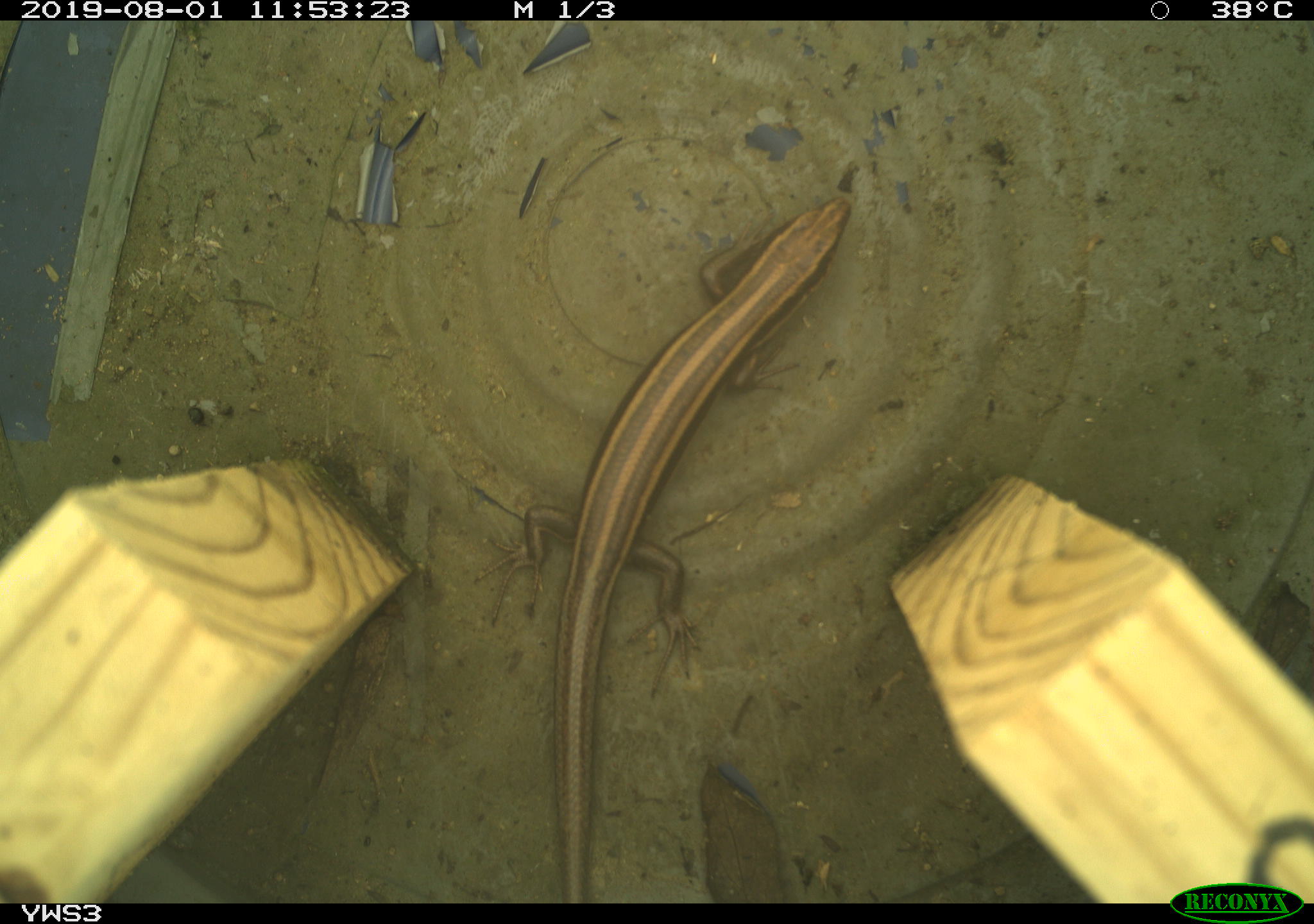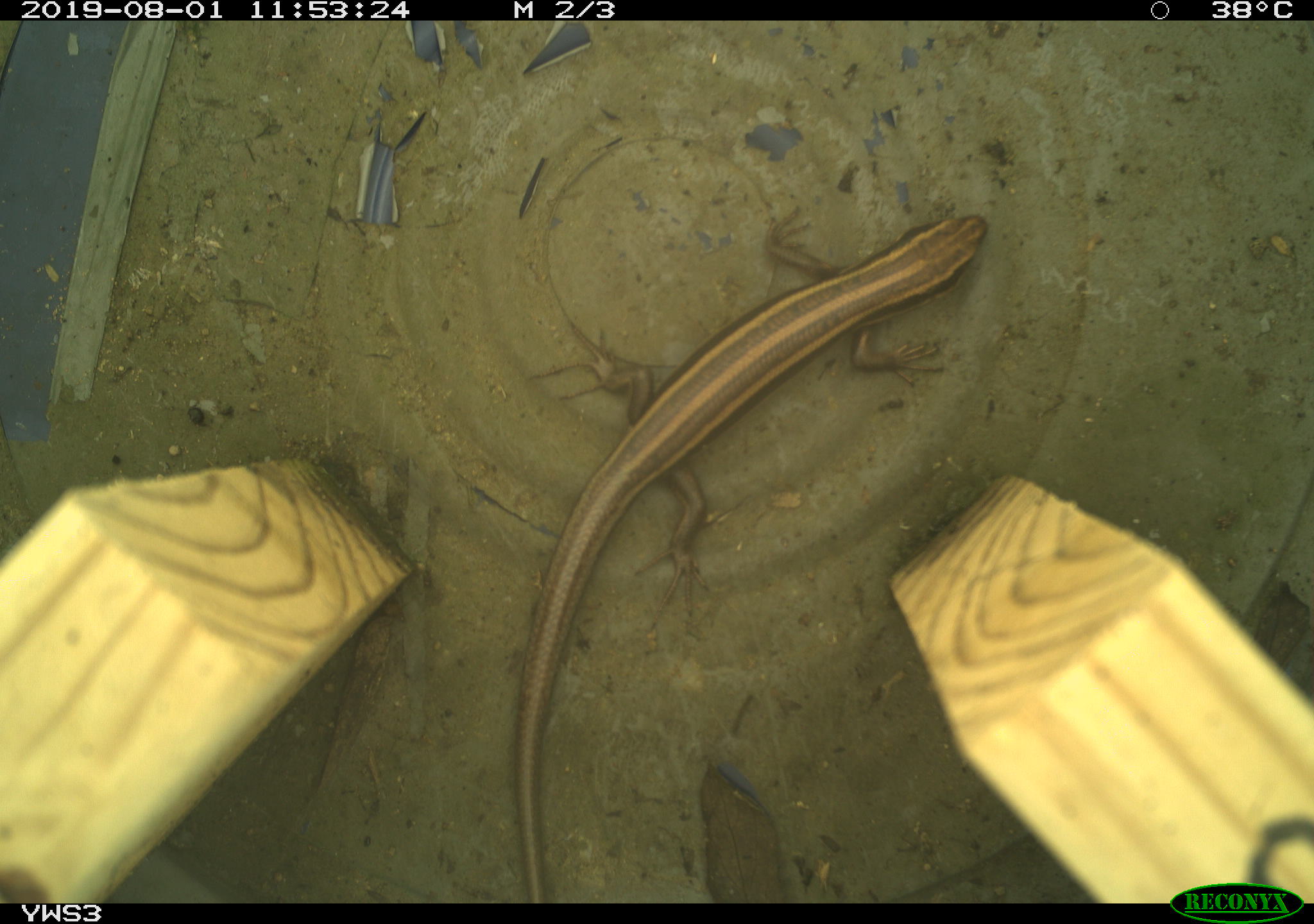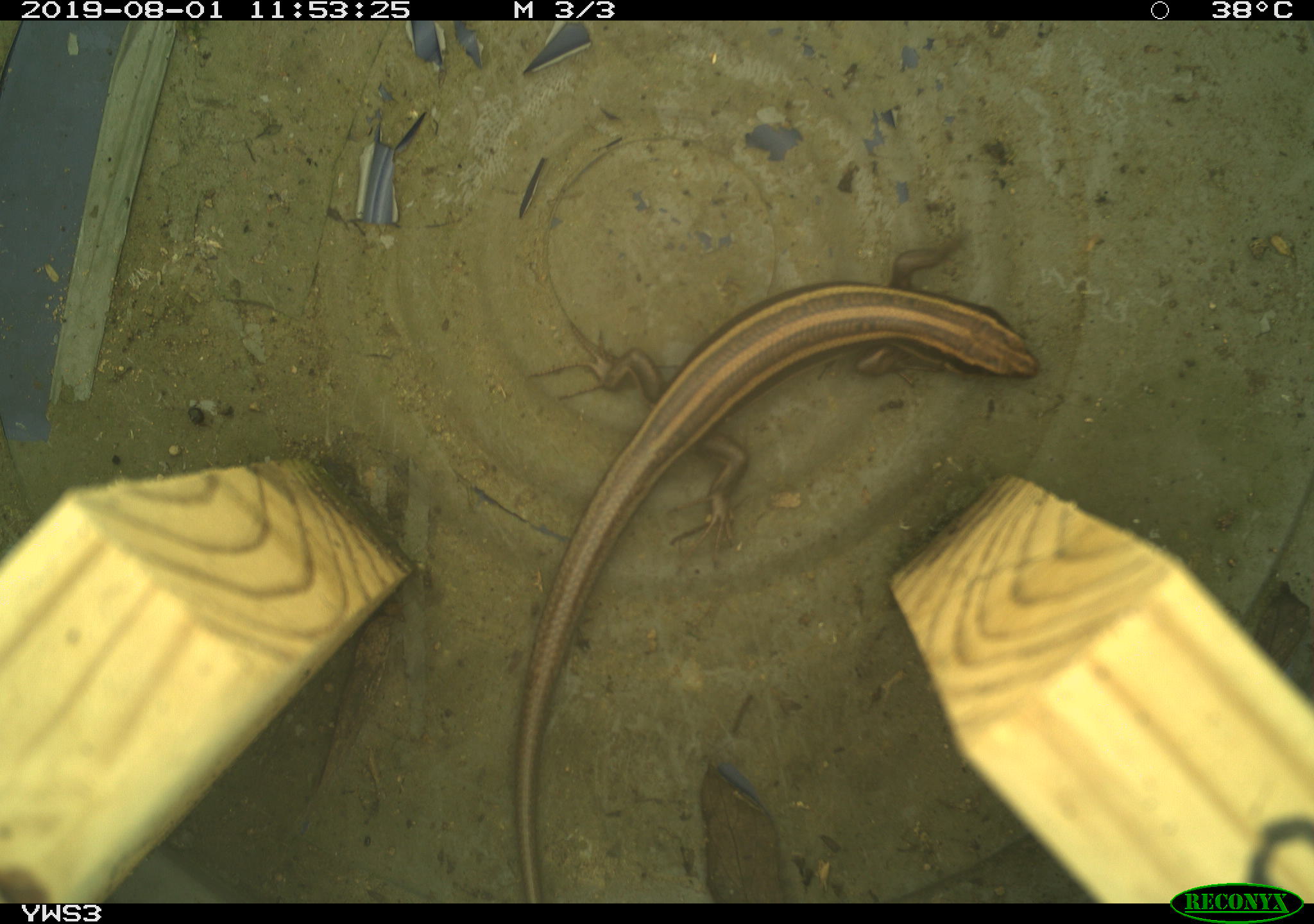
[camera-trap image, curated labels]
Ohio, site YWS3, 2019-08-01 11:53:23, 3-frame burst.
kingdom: Animalia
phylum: Chordata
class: Reptilia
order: Squamata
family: Scincidae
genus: Plestiodon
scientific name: Plestiodon fasciatus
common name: common five-lined skink